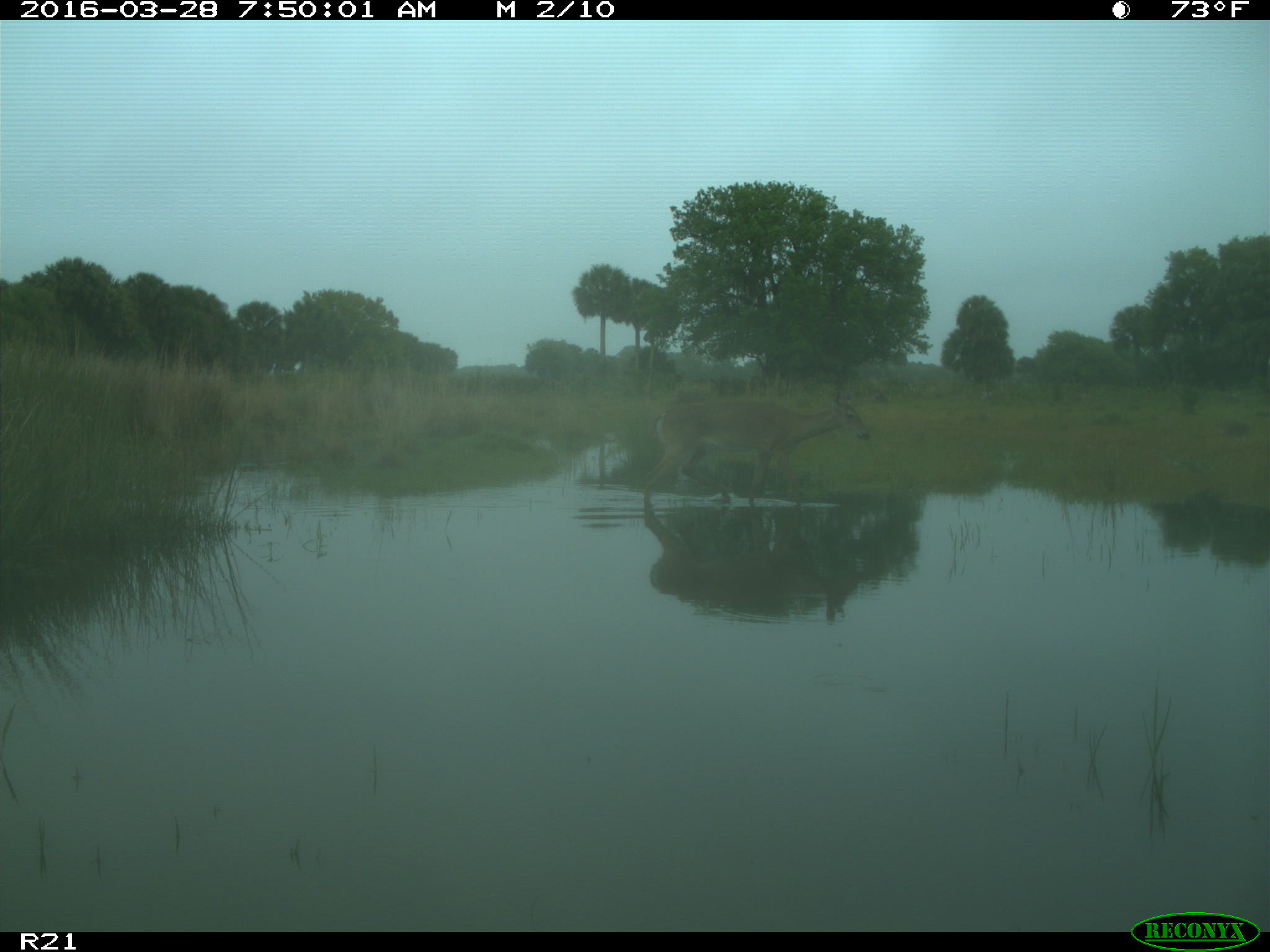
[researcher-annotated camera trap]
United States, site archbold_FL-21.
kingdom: Animalia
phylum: Chordata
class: Mammalia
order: Artiodactyla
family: Cervidae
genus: Odocoileus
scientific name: Odocoileus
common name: deer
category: unidentified deer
Unidentified deer (deer) (Odocoileus).